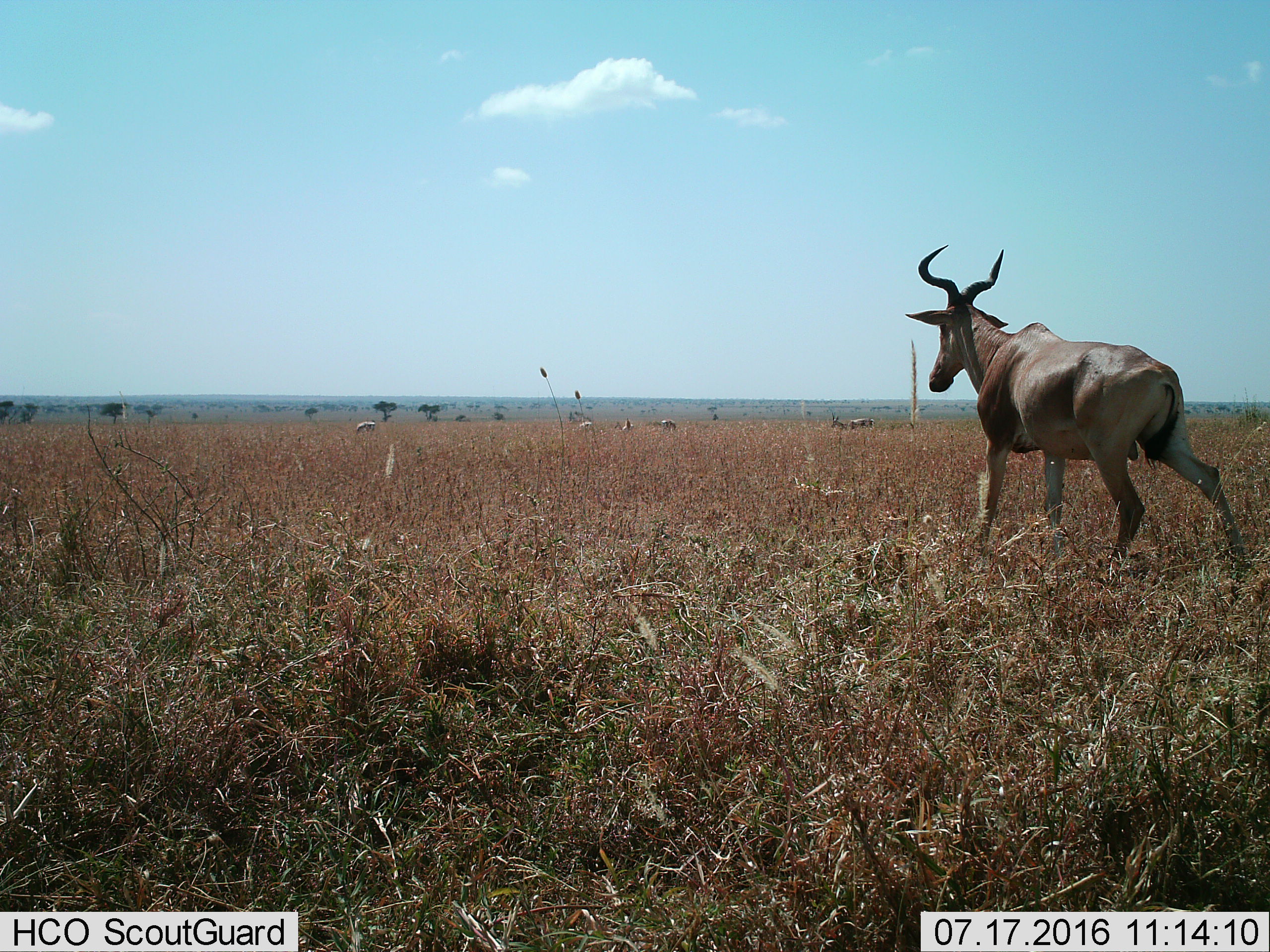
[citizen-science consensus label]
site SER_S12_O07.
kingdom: Animalia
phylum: Chordata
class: Mammalia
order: Artiodactyla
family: Bovidae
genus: Alcelaphus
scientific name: Alcelaphus buselaphus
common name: hartebeest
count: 1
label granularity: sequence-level